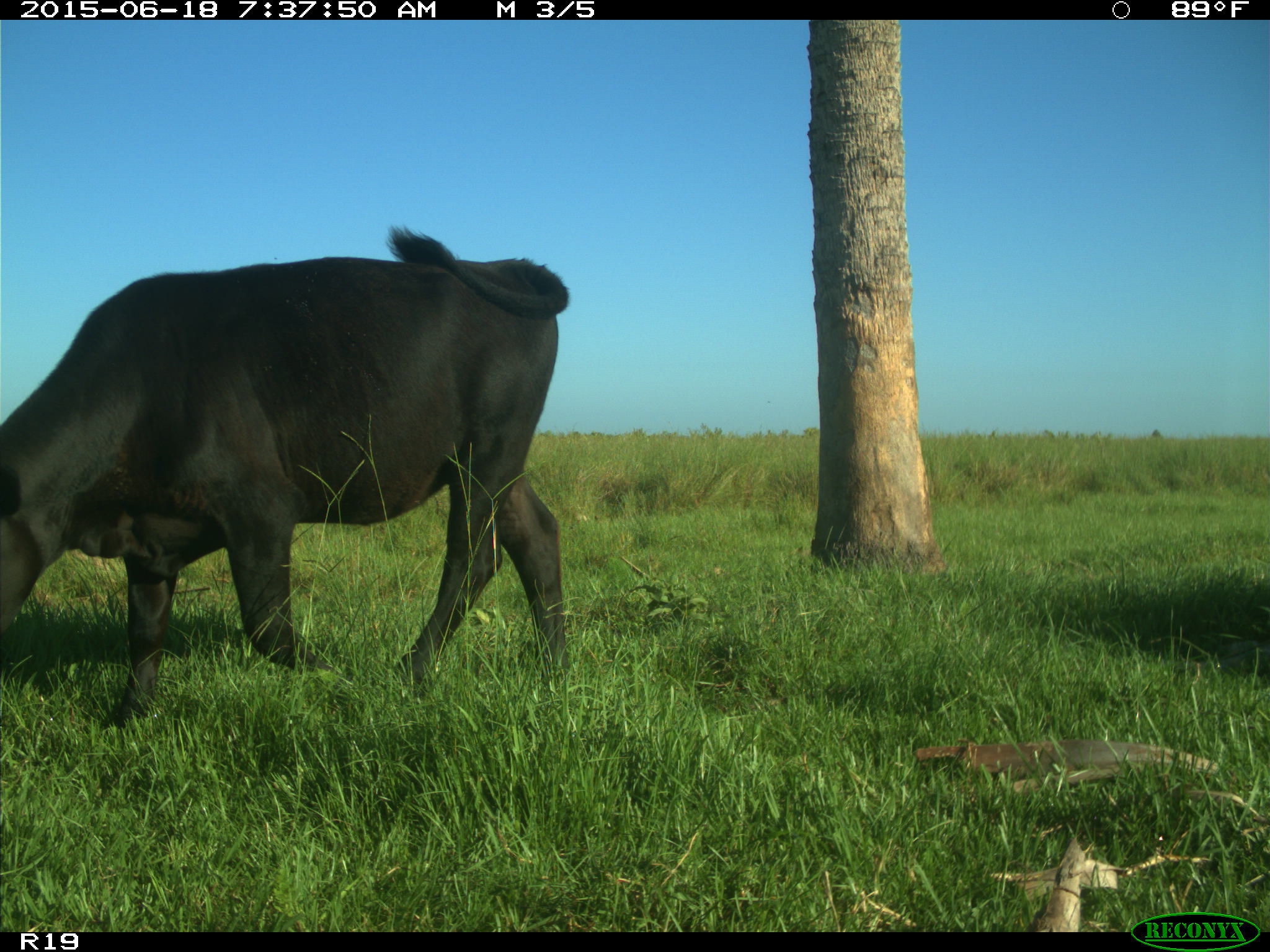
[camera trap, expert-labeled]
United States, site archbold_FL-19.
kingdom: Animalia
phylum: Chordata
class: Mammalia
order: Artiodactyla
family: Bovidae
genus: Bos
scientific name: Bos taurus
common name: domestic cow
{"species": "Bos taurus (domestic cow)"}